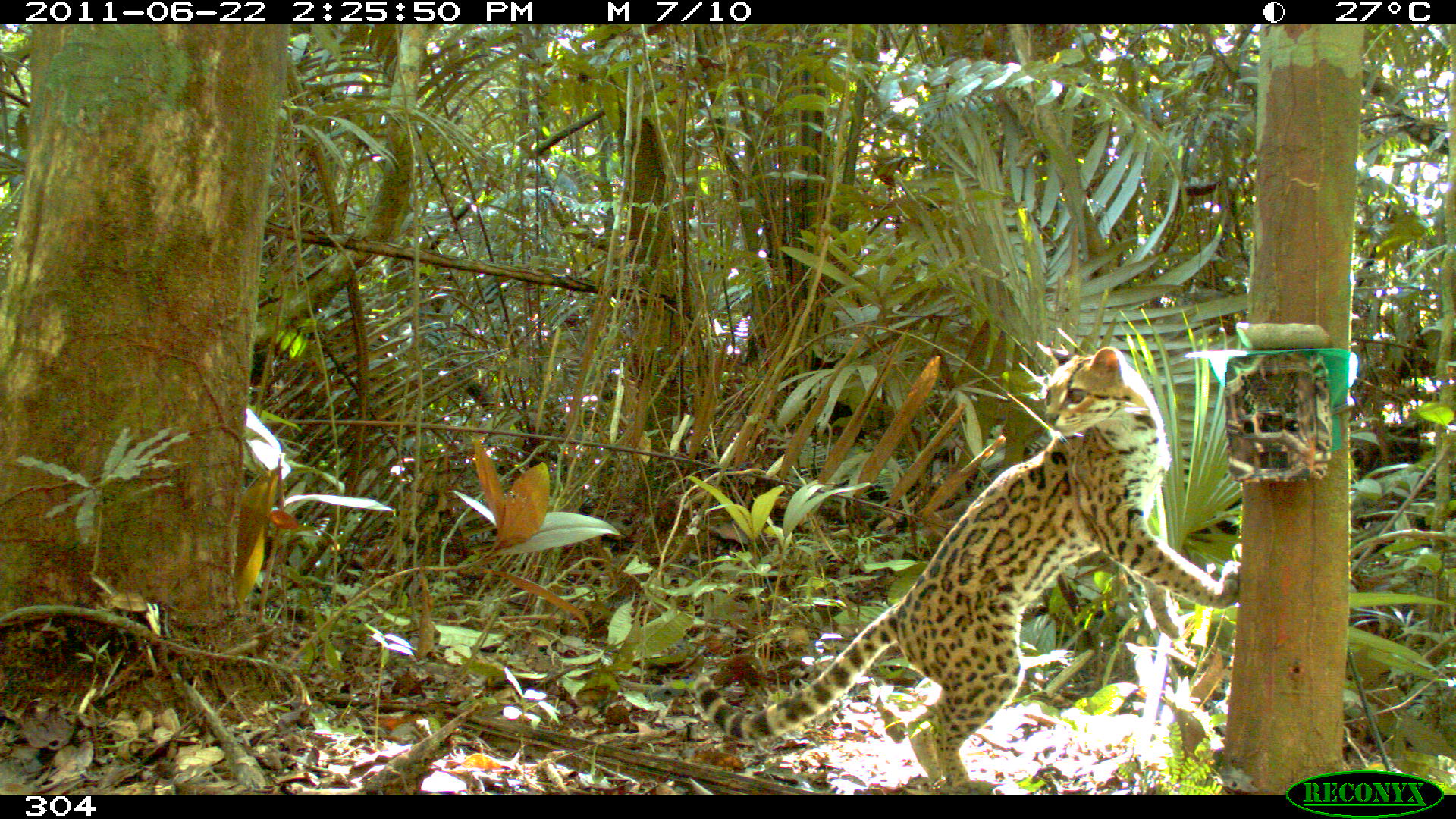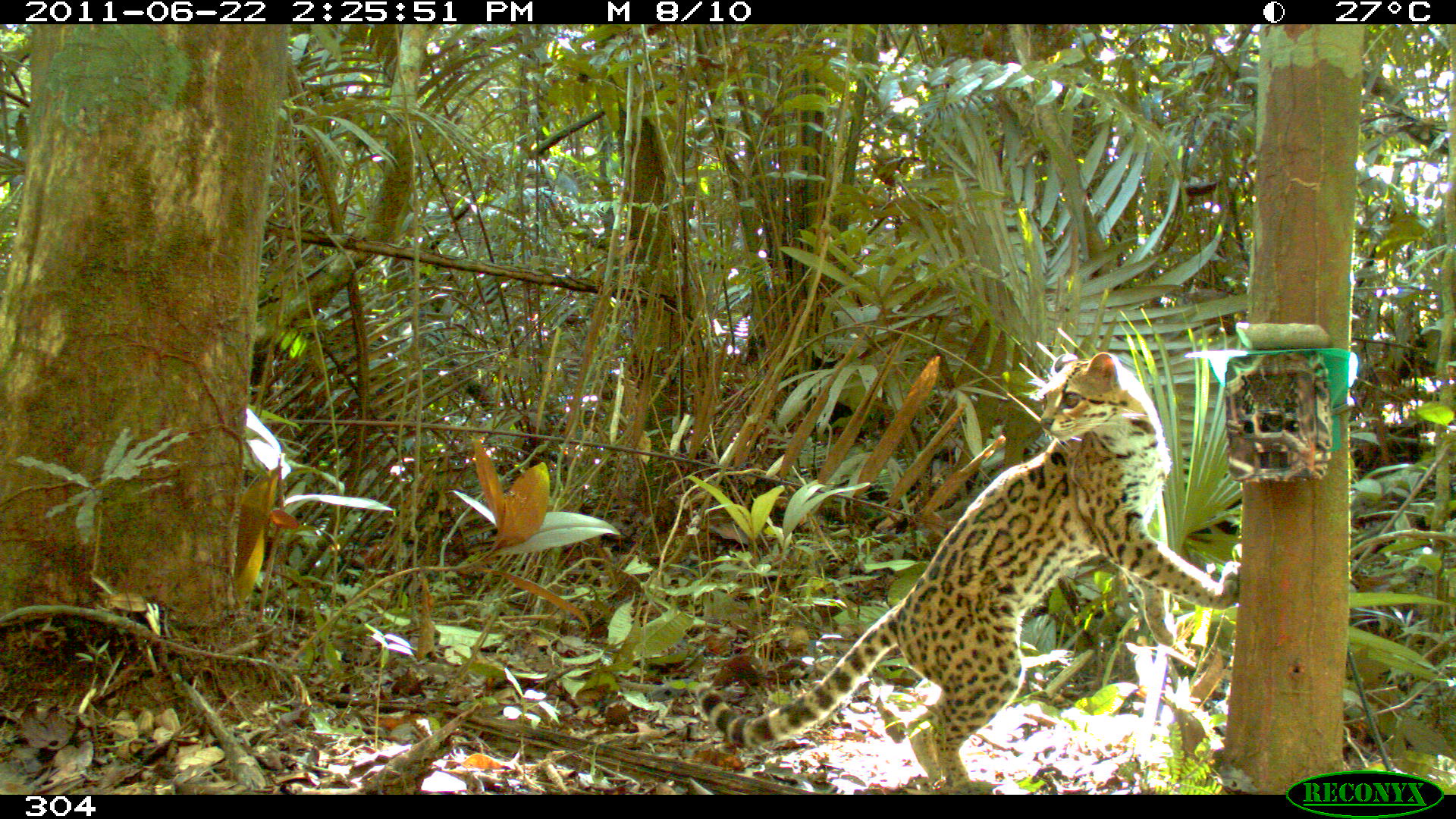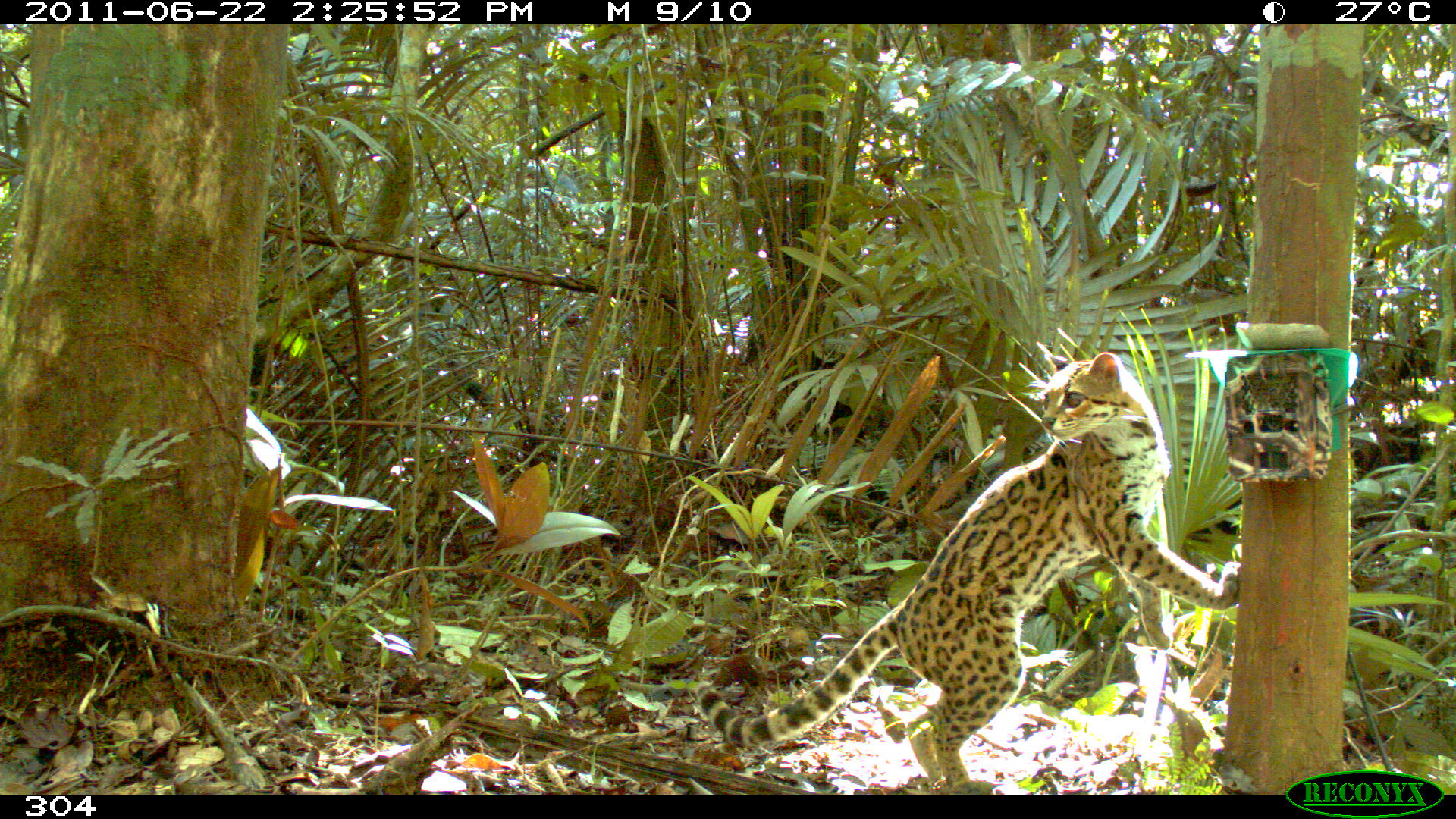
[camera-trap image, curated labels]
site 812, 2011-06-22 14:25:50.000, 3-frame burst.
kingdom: Animalia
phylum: Chordata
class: Mammalia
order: Carnivora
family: Felidae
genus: Leopardus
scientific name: Leopardus wiedii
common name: margay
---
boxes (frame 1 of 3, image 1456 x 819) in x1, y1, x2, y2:
leopardus wiedii: 691, 347, 1236, 792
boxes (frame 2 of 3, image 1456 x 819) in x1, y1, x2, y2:
leopardus wiedii: 697, 352, 1237, 795